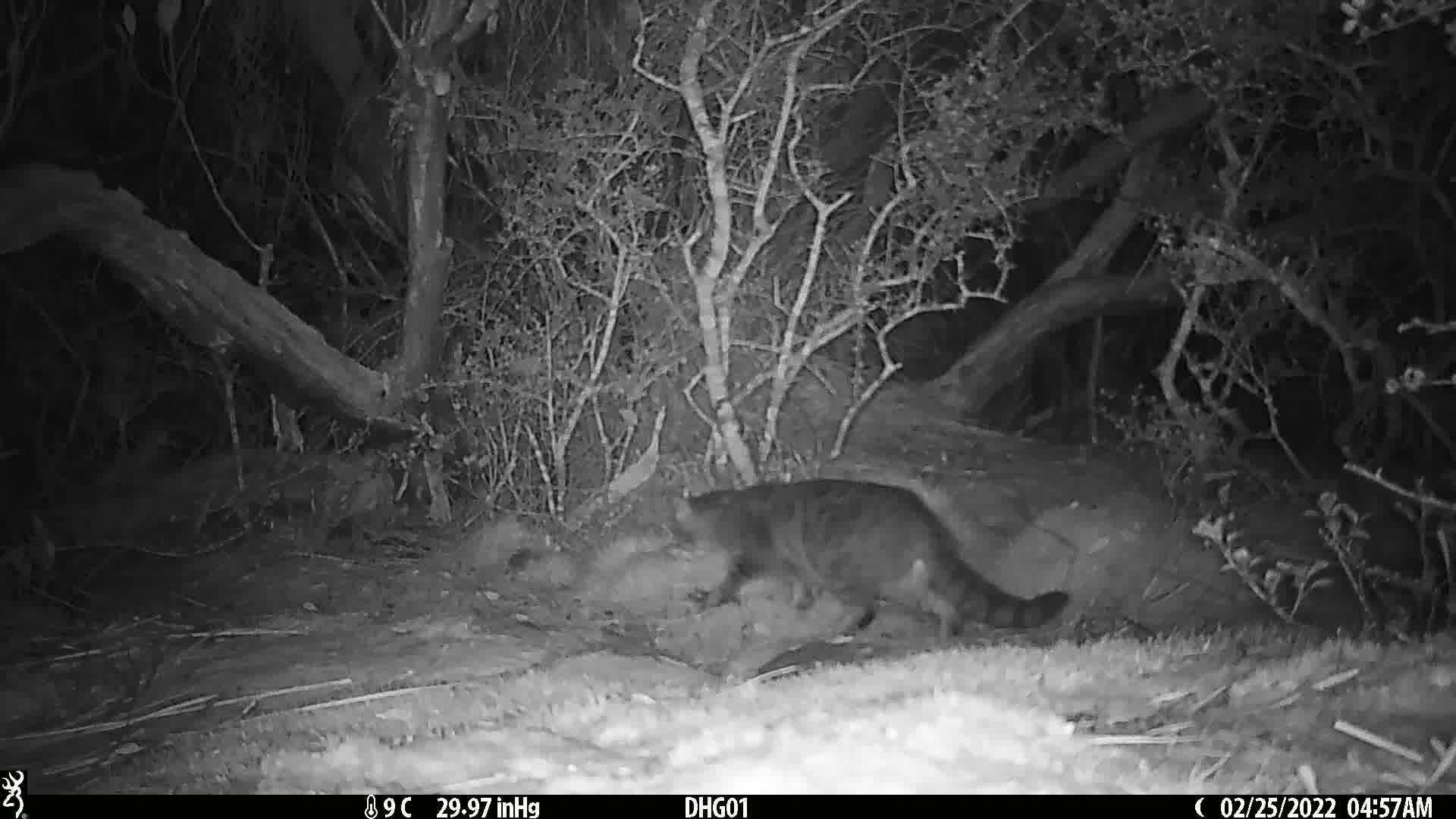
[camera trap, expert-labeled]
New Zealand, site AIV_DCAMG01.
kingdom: Animalia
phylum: Chordata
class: Mammalia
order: Carnivora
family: Felidae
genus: Felis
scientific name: Felis catus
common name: domestic cat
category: cat